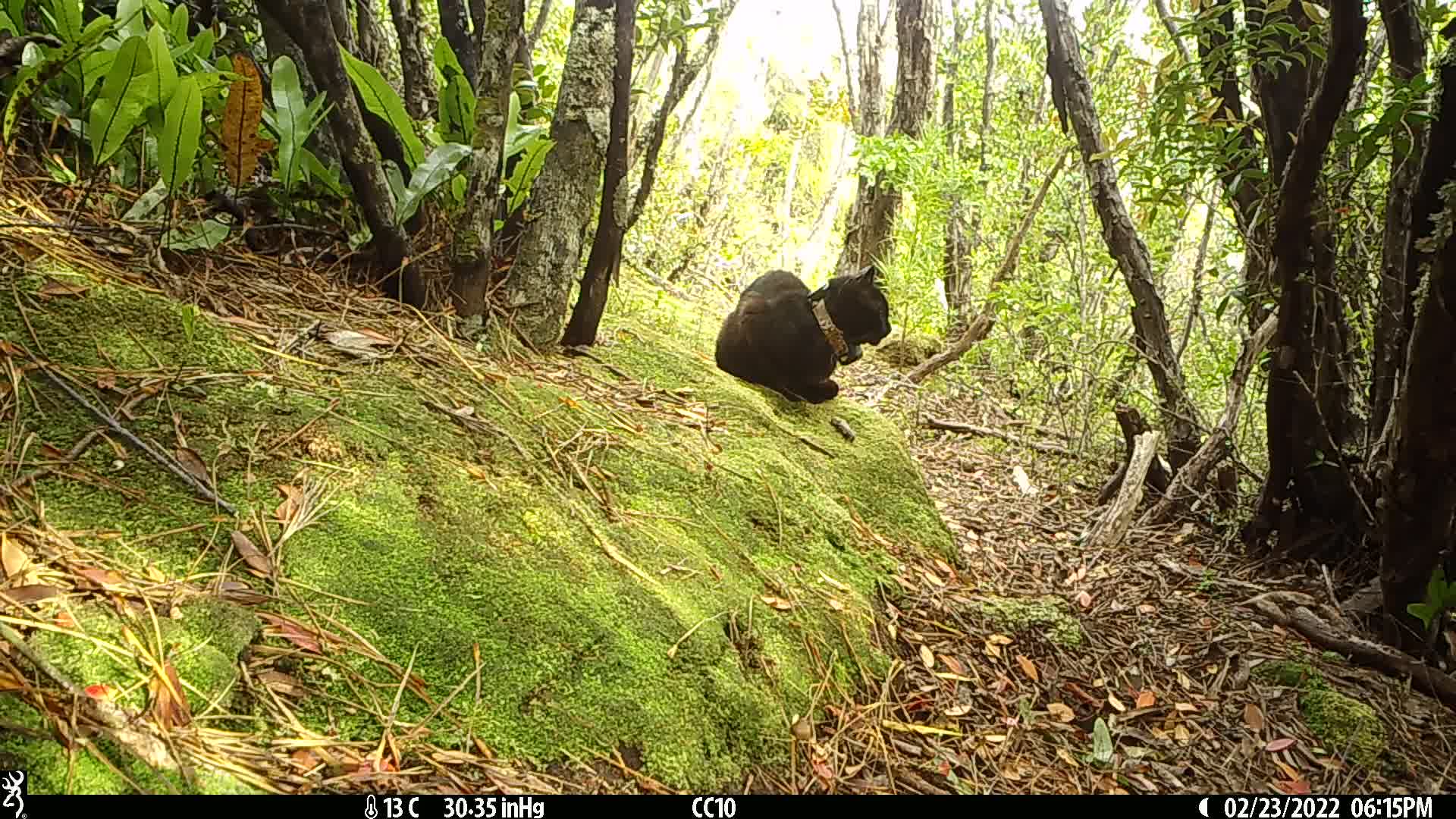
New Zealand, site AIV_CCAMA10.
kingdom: Animalia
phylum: Chordata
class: Mammalia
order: Carnivora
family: Felidae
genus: Felis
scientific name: Felis catus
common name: domestic cat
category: cat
Cat (domestic cat) (Felis catus).